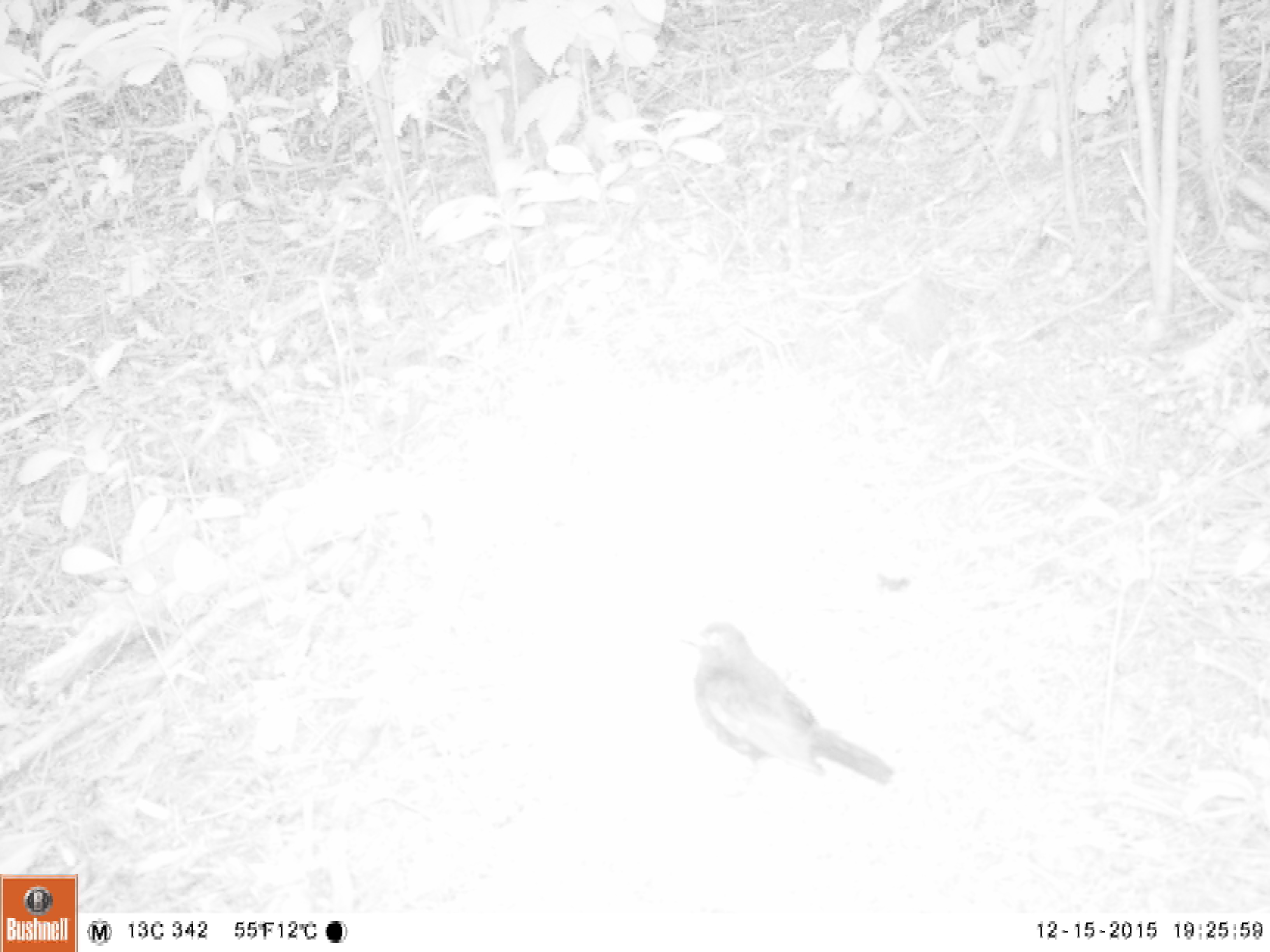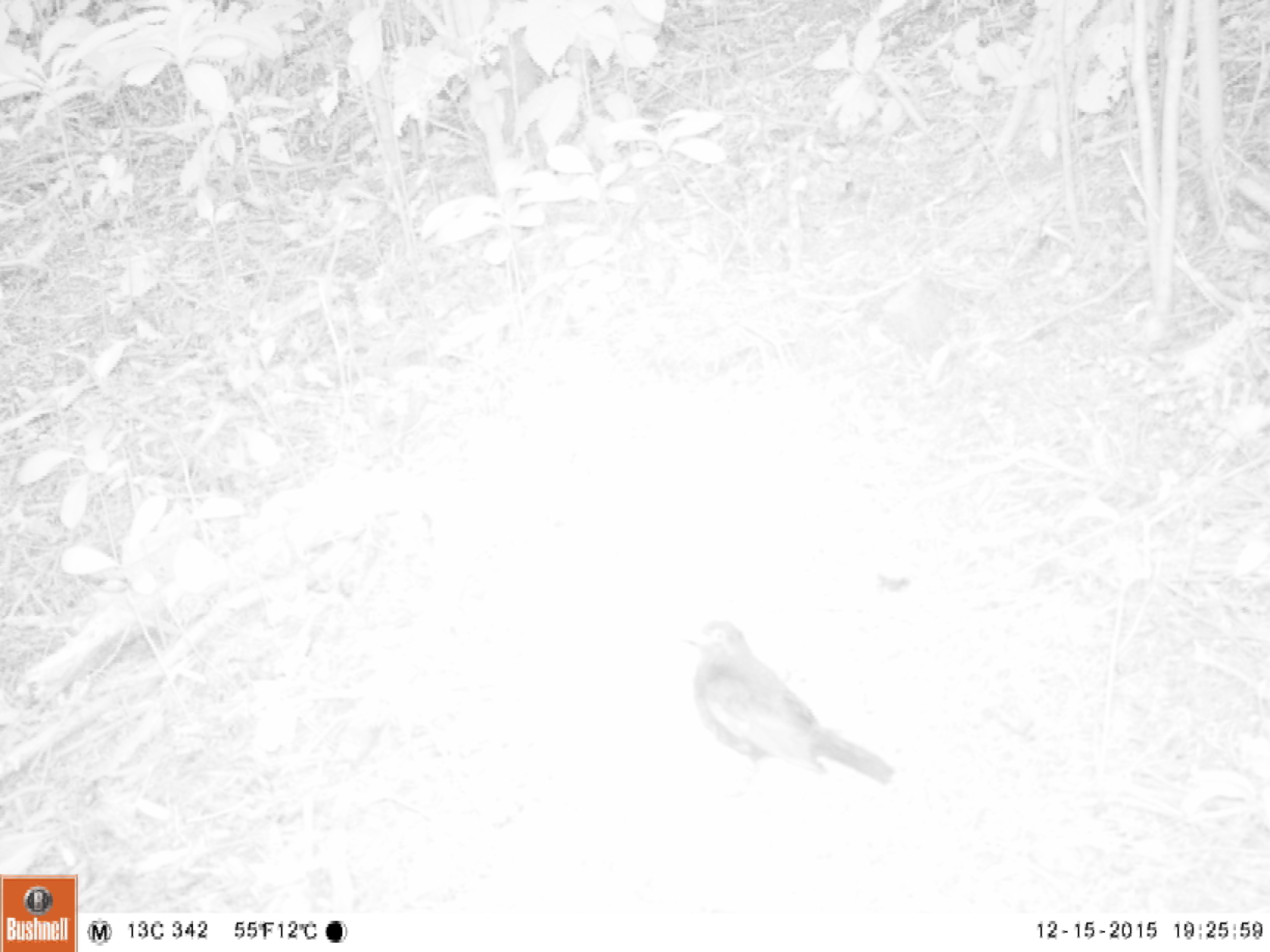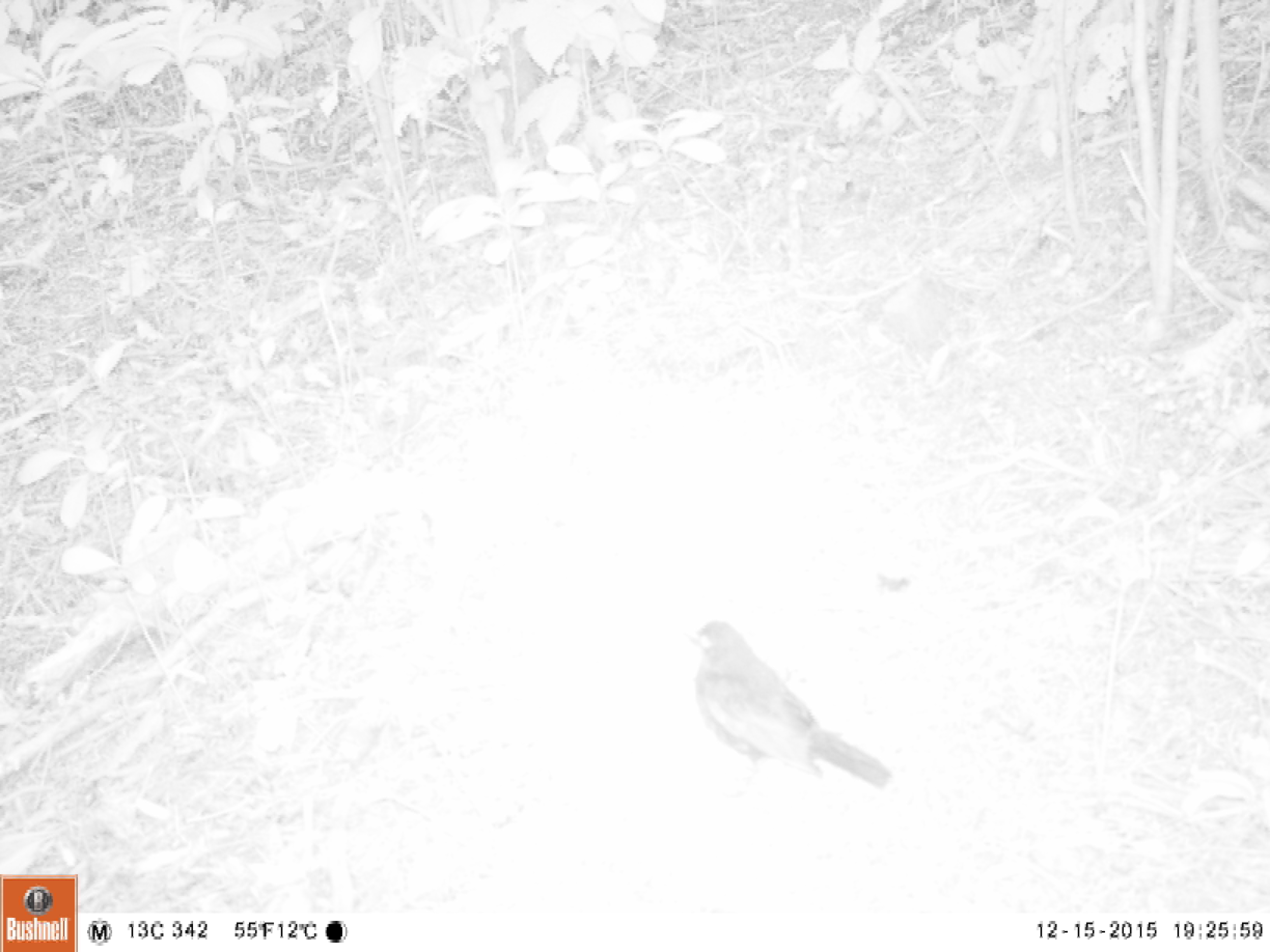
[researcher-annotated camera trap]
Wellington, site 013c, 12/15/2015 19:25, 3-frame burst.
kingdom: Animalia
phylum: Chordata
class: Aves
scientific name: Aves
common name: bird